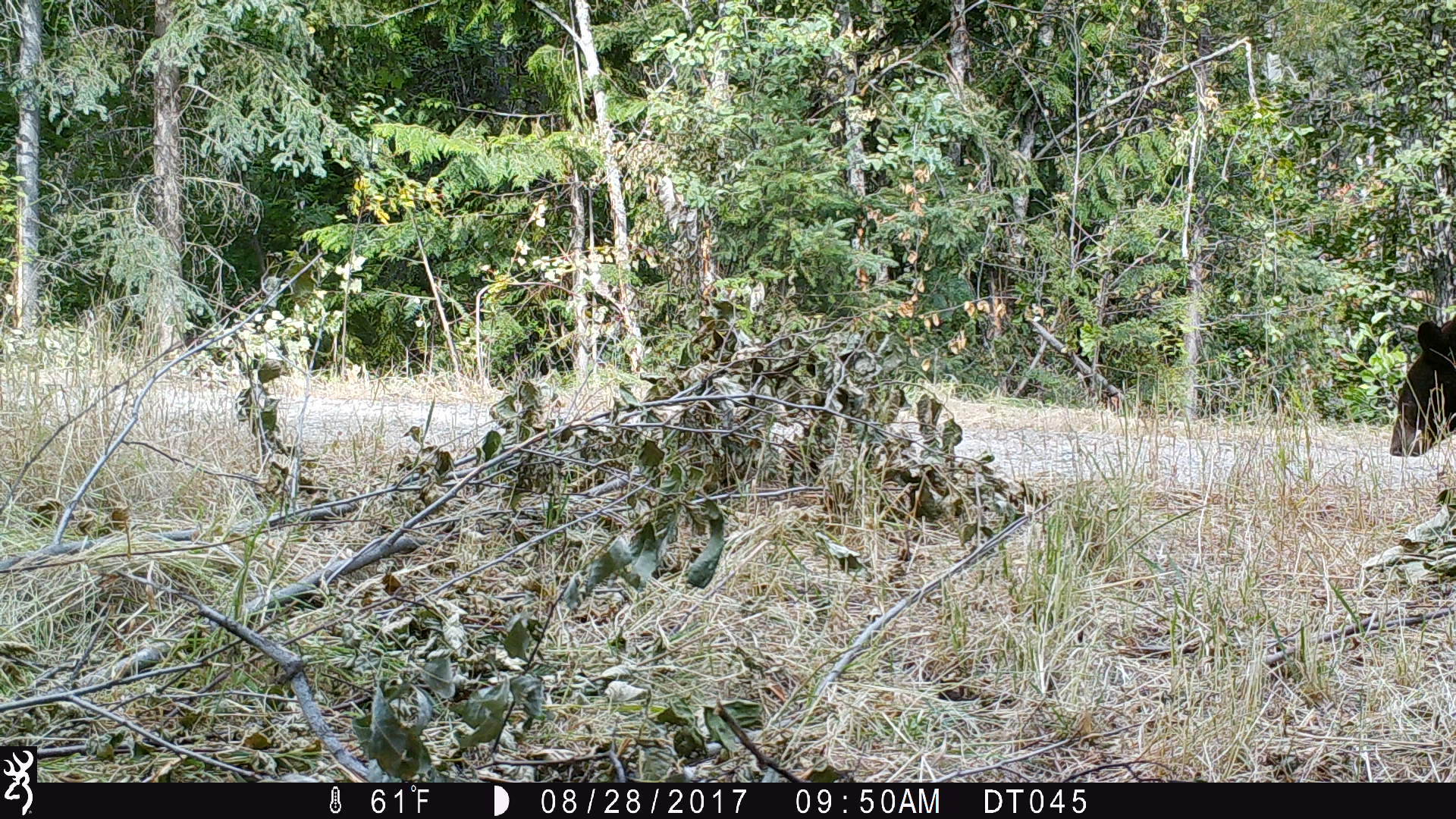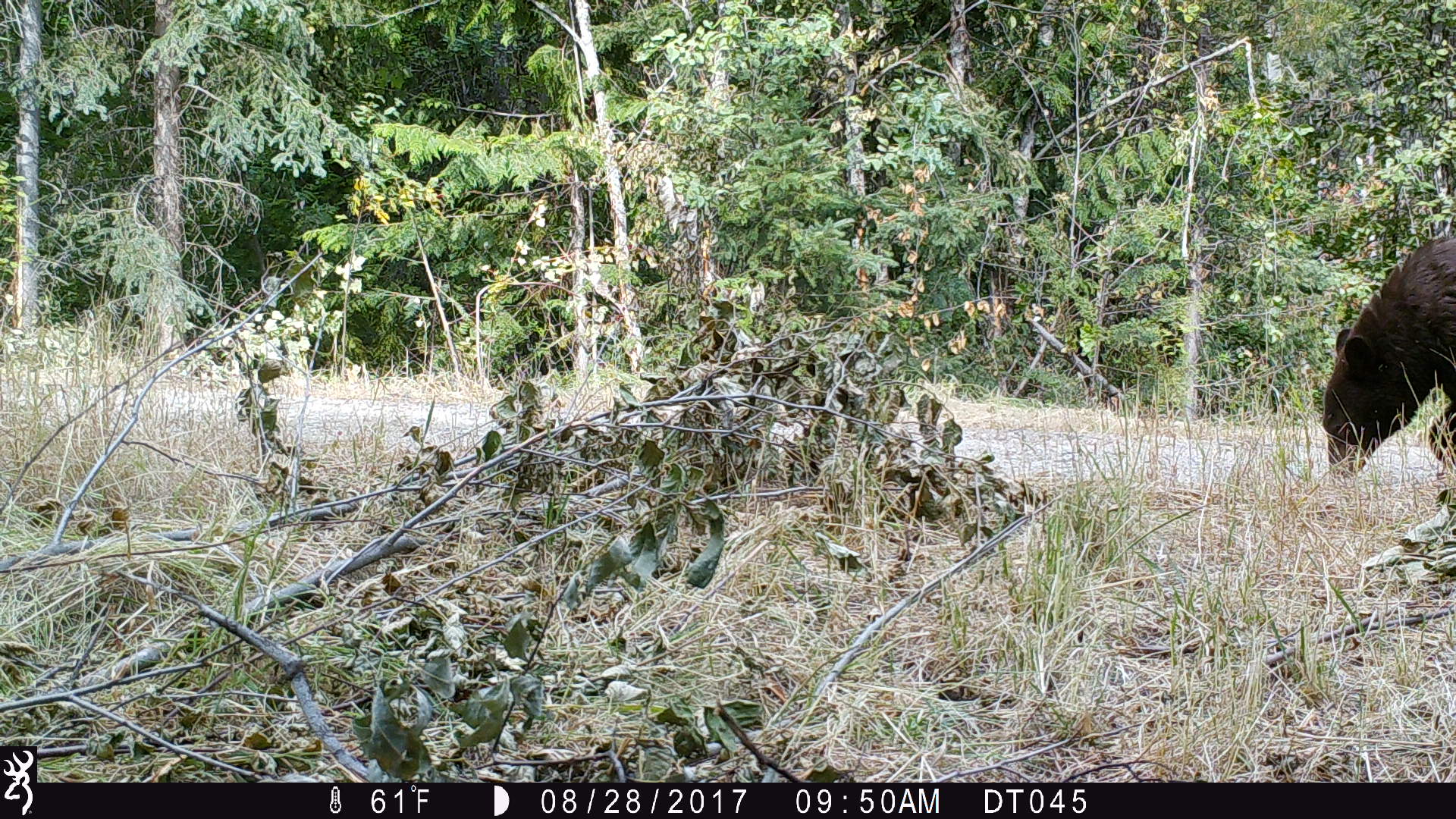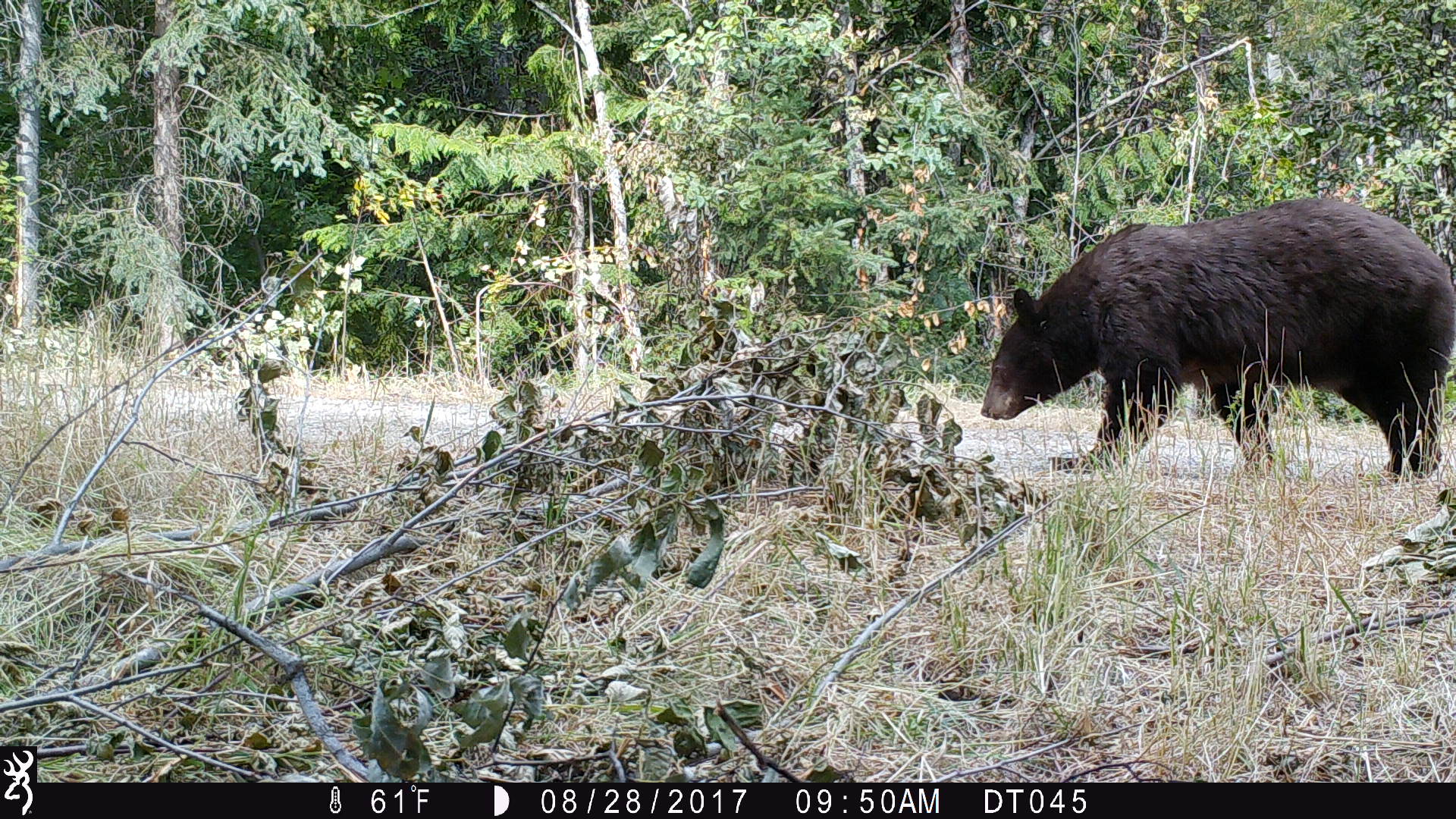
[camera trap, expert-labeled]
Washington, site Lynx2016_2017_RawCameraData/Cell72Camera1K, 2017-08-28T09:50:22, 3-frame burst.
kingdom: Animalia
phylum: Chordata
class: Mammalia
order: Carnivora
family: Ursidae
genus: Ursus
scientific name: Ursus americanus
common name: american black bear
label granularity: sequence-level